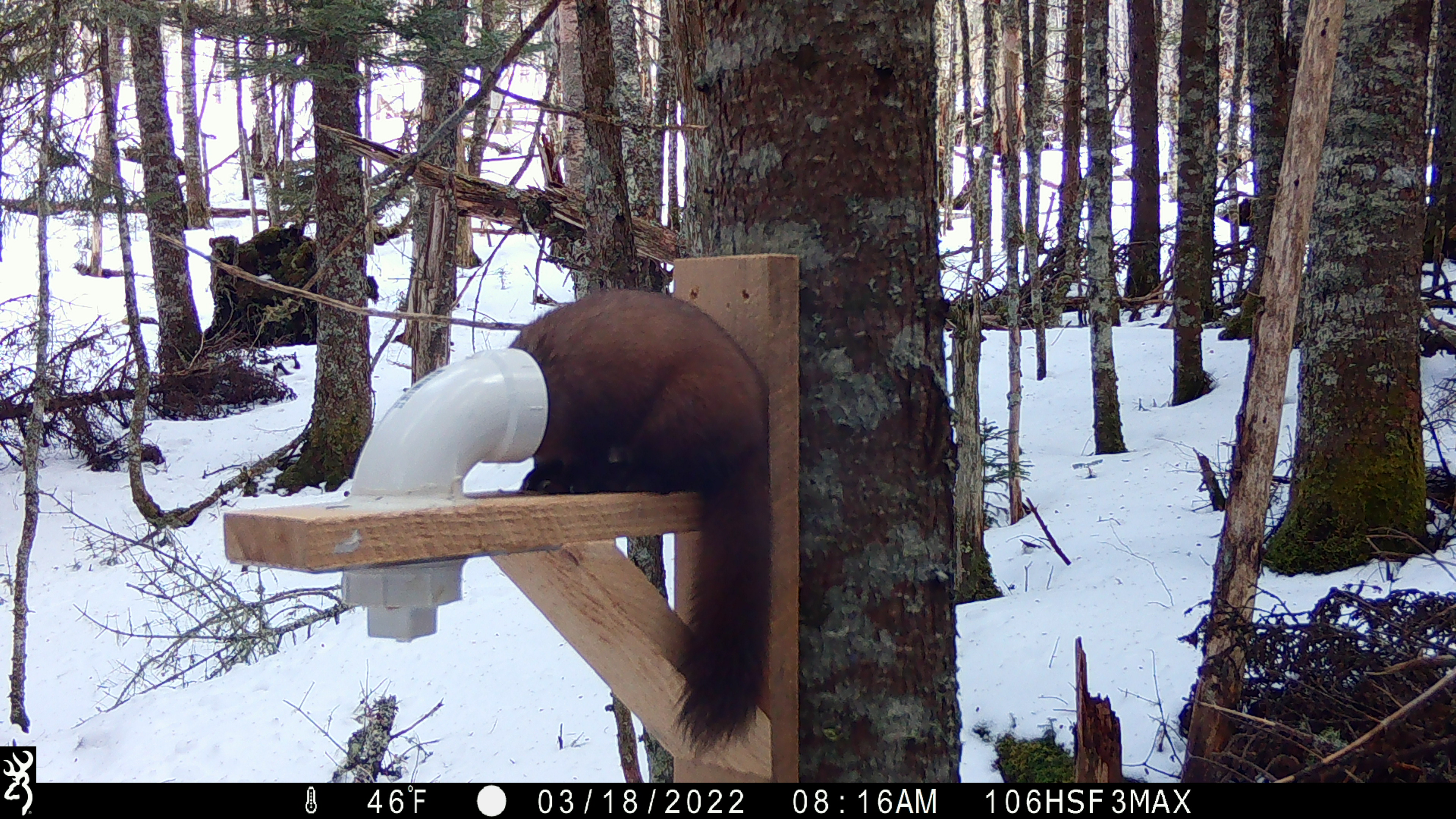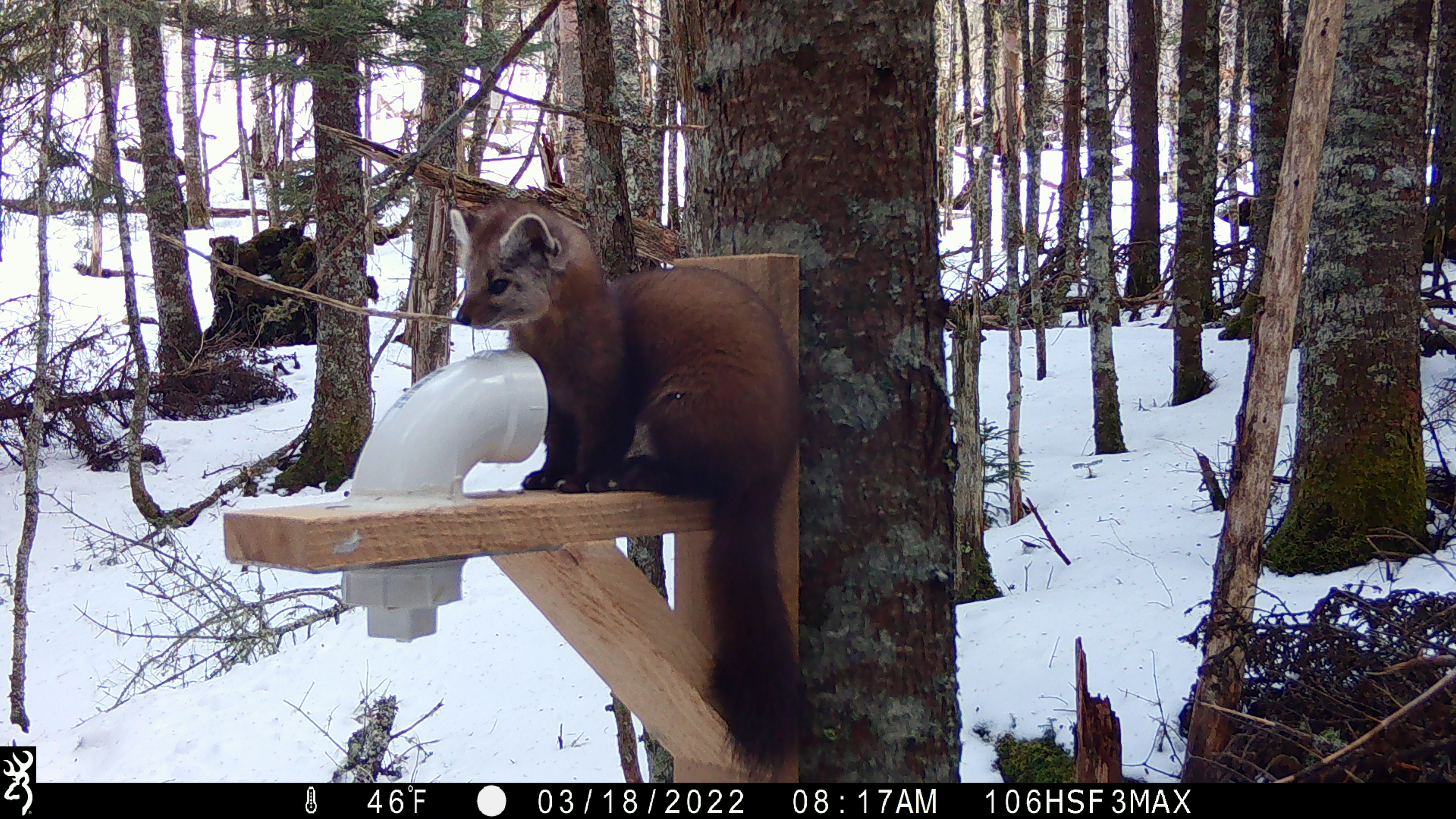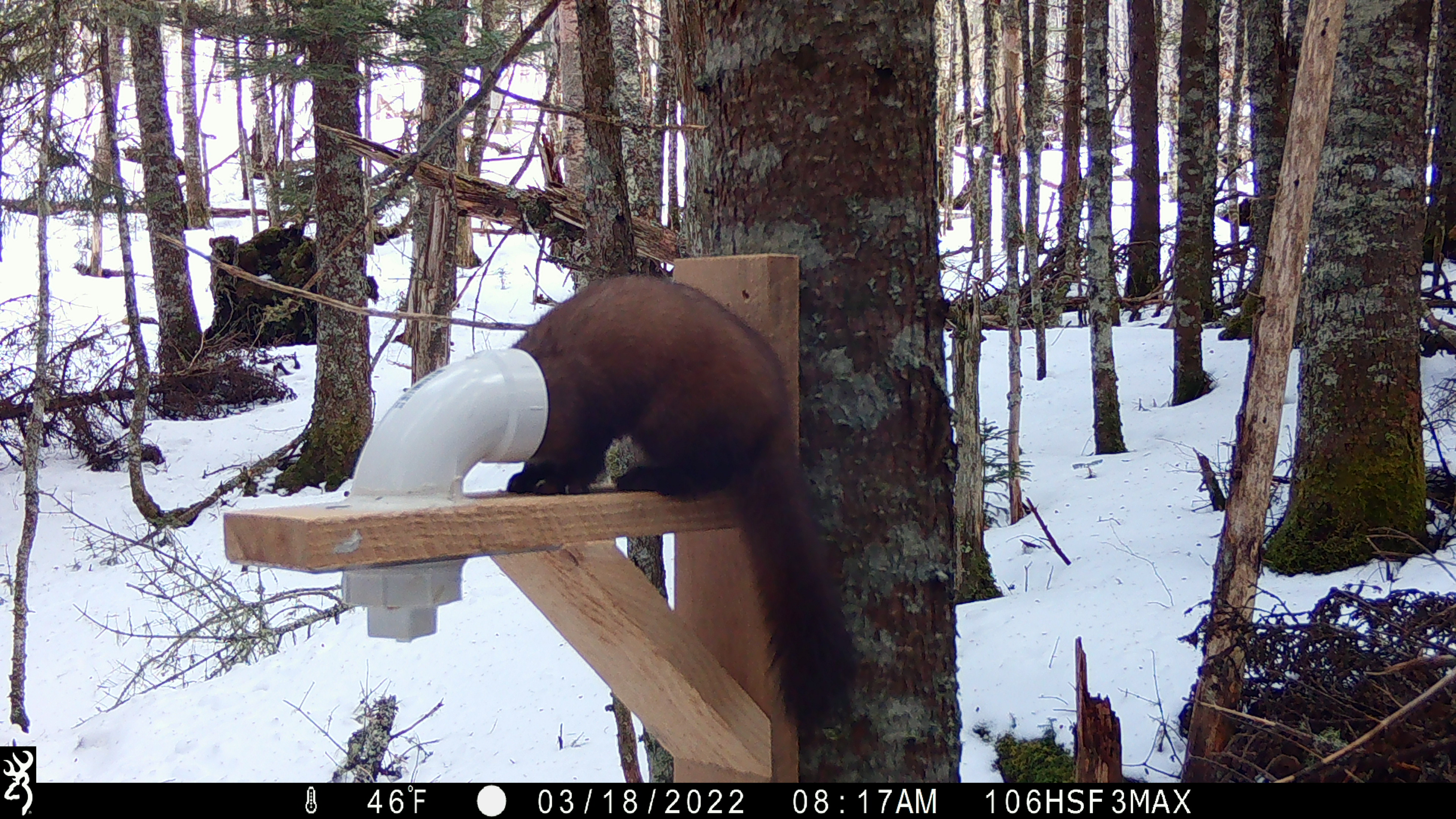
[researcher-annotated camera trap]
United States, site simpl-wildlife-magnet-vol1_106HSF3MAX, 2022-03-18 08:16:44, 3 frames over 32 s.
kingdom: Animalia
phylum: Chordata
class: Mammalia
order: Carnivora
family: Mustelidae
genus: Martes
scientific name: Martes americana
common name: american marten